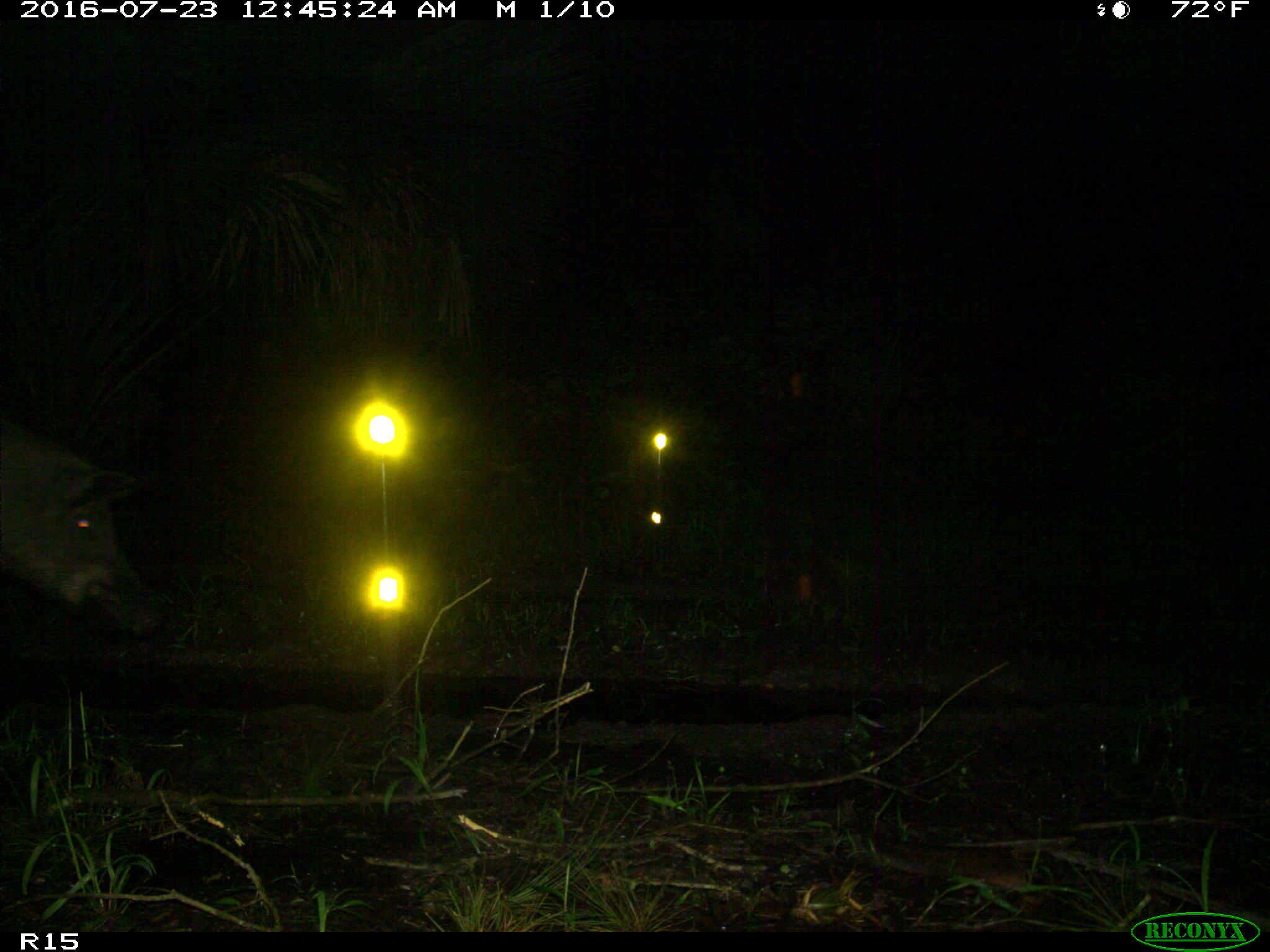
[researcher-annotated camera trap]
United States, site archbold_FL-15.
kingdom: Animalia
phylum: Chordata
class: Mammalia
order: Artiodactyla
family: Suidae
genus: Sus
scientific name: Sus scrofa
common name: wild boar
Sus scrofa (wild boar).